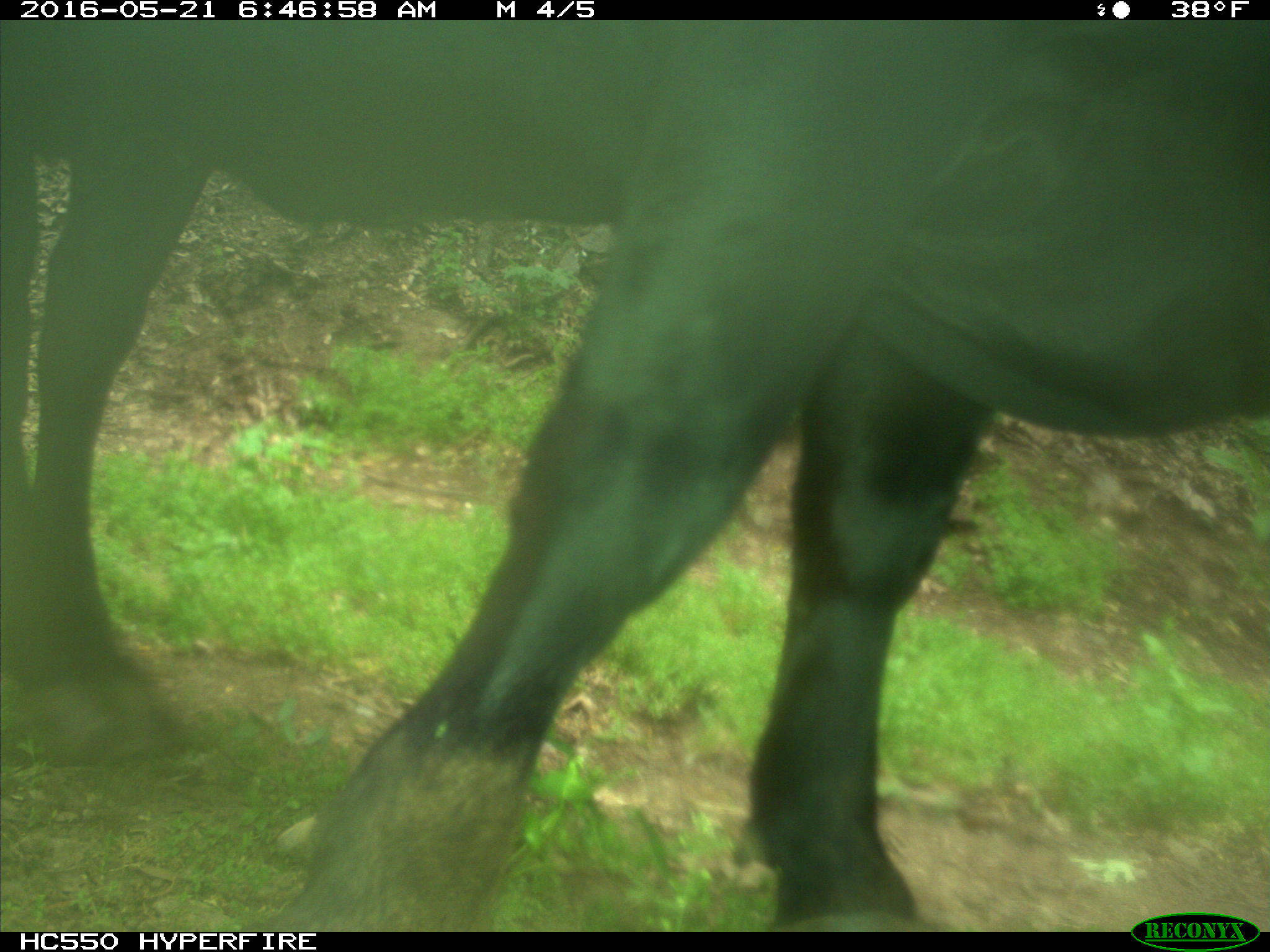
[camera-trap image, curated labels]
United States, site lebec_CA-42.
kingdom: Animalia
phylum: Chordata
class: Mammalia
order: Artiodactyla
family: Bovidae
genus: Bos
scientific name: Bos taurus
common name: domestic cow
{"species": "Bos taurus (domestic cow)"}